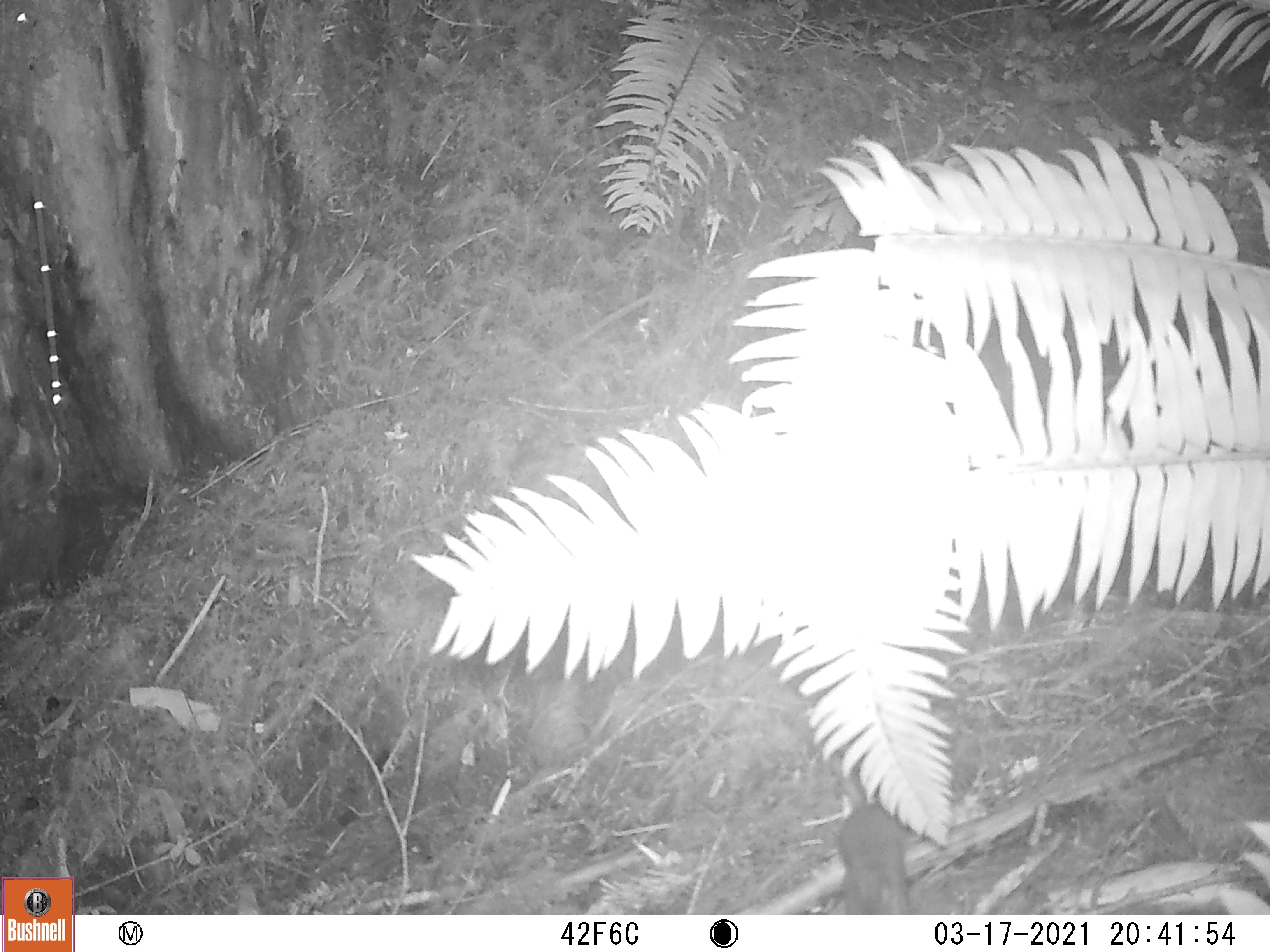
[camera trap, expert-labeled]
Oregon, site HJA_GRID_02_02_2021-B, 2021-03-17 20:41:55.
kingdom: Animalia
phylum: Chordata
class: Mammalia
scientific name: Mammalia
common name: small mammal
Small mammal (Mammalia).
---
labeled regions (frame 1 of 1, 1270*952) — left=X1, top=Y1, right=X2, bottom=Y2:
small mammal: left=820, top=737, right=918, bottom=916